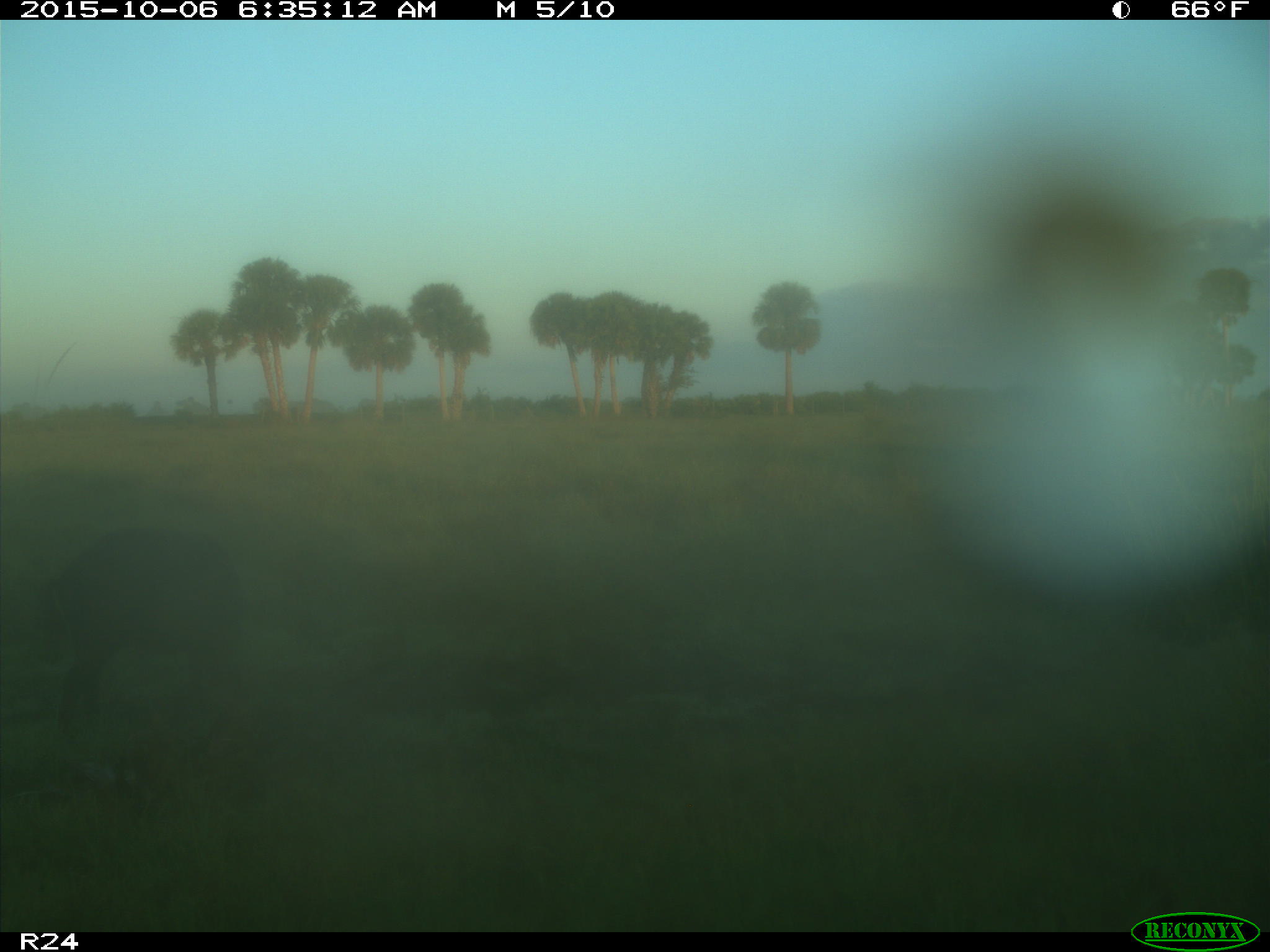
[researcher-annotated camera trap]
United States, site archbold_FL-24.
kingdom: Animalia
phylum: Chordata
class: Mammalia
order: Artiodactyla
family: Suidae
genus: Sus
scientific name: Sus scrofa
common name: wild boar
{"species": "Sus scrofa (wild boar)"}